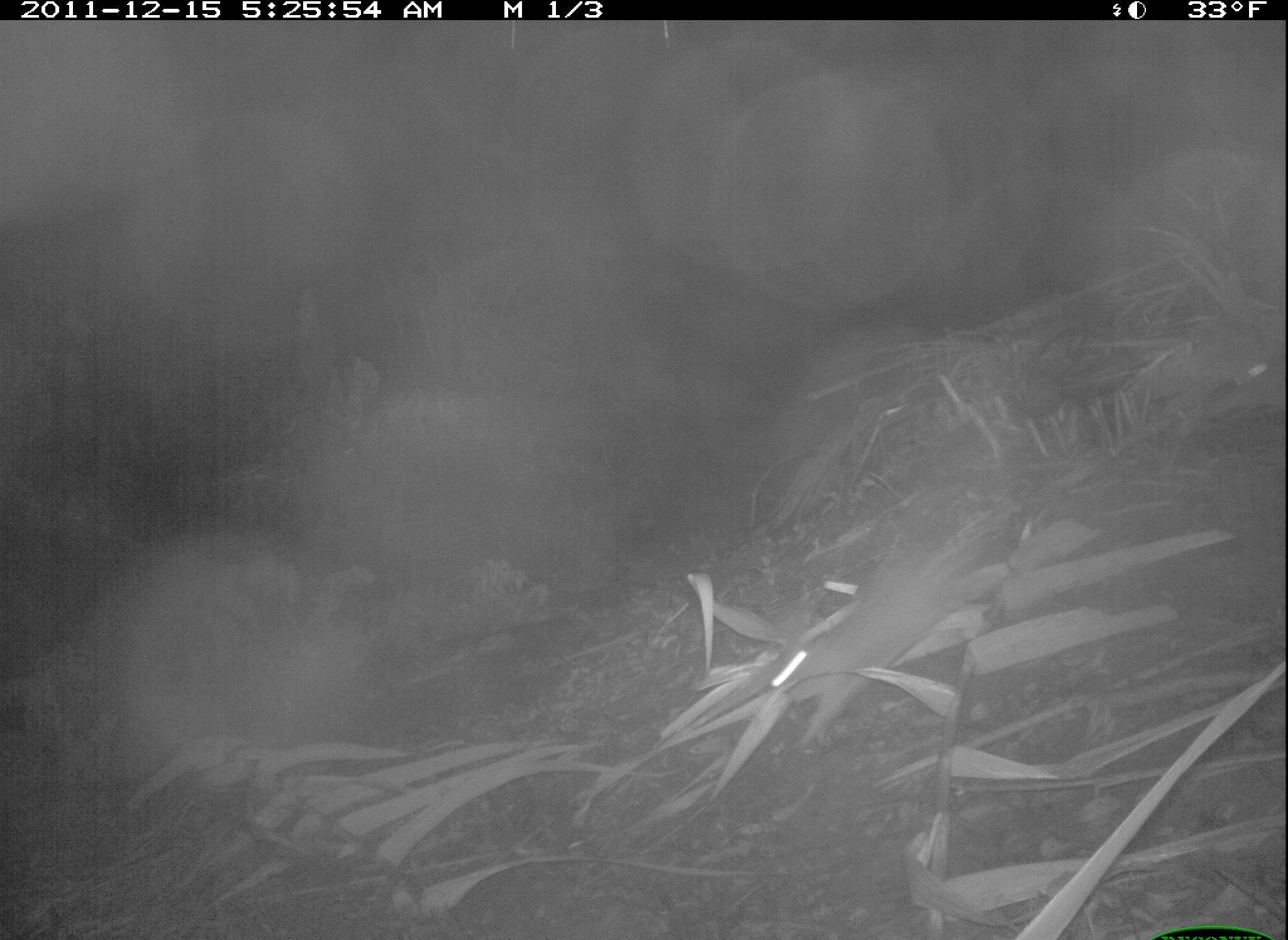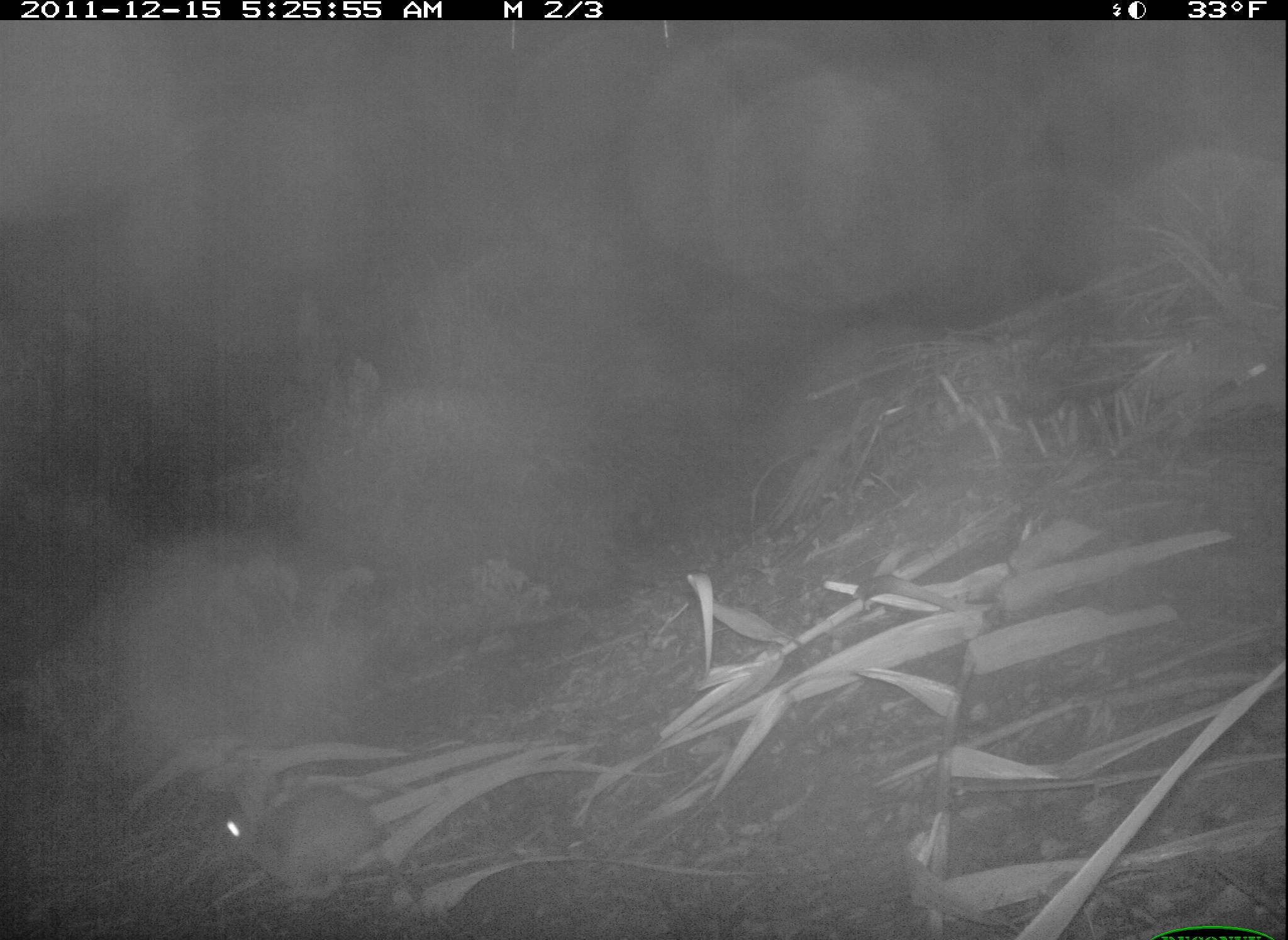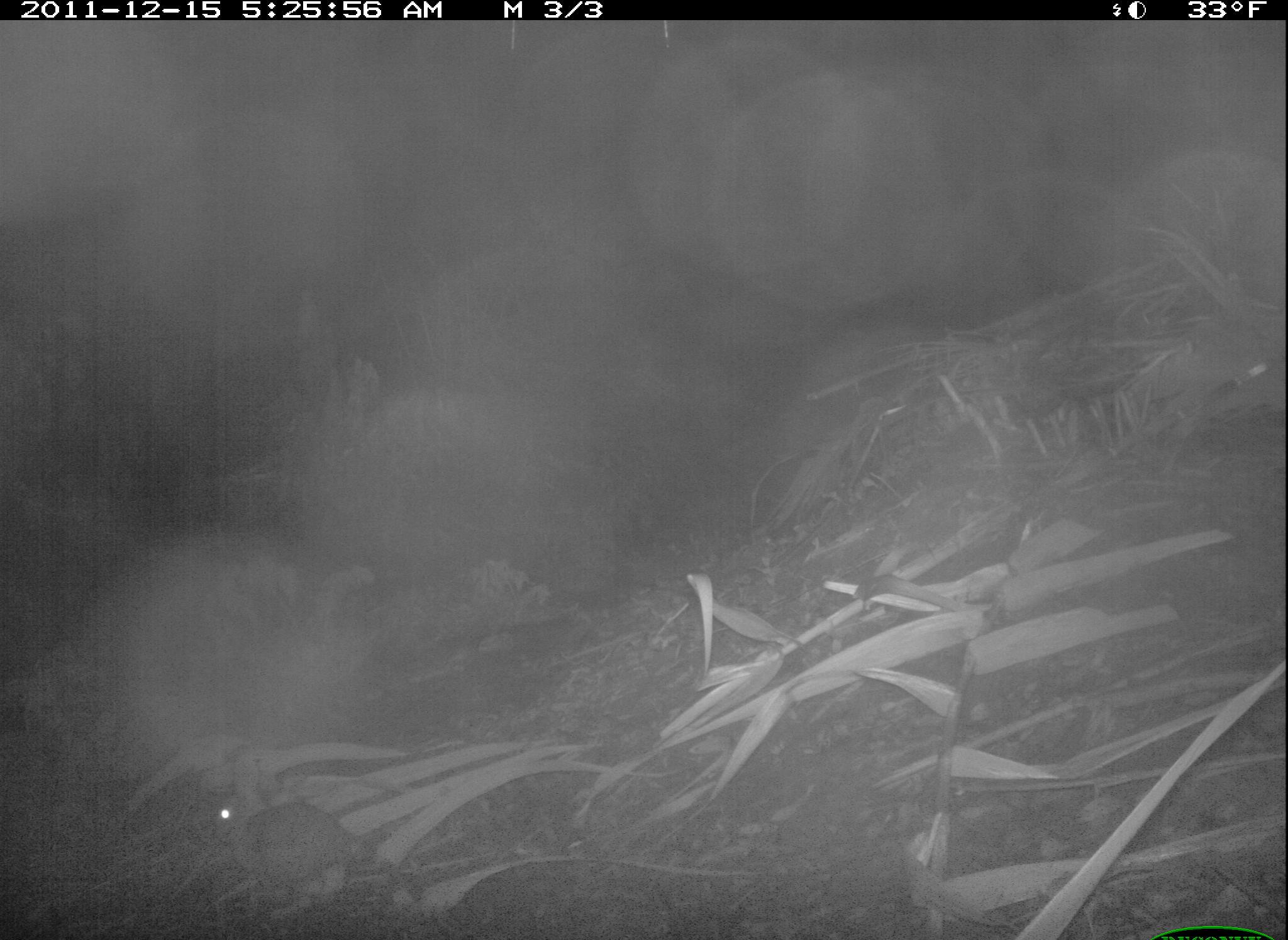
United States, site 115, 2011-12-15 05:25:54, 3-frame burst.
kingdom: Animalia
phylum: Chordata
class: Mammalia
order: Lagomorpha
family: Leporidae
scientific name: Leporidae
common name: rabbits and hares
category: rabbit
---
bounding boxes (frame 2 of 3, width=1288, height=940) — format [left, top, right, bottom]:
rabbit: [211, 762, 390, 905]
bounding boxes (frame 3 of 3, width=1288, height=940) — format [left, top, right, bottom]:
rabbit: [192, 746, 388, 925]